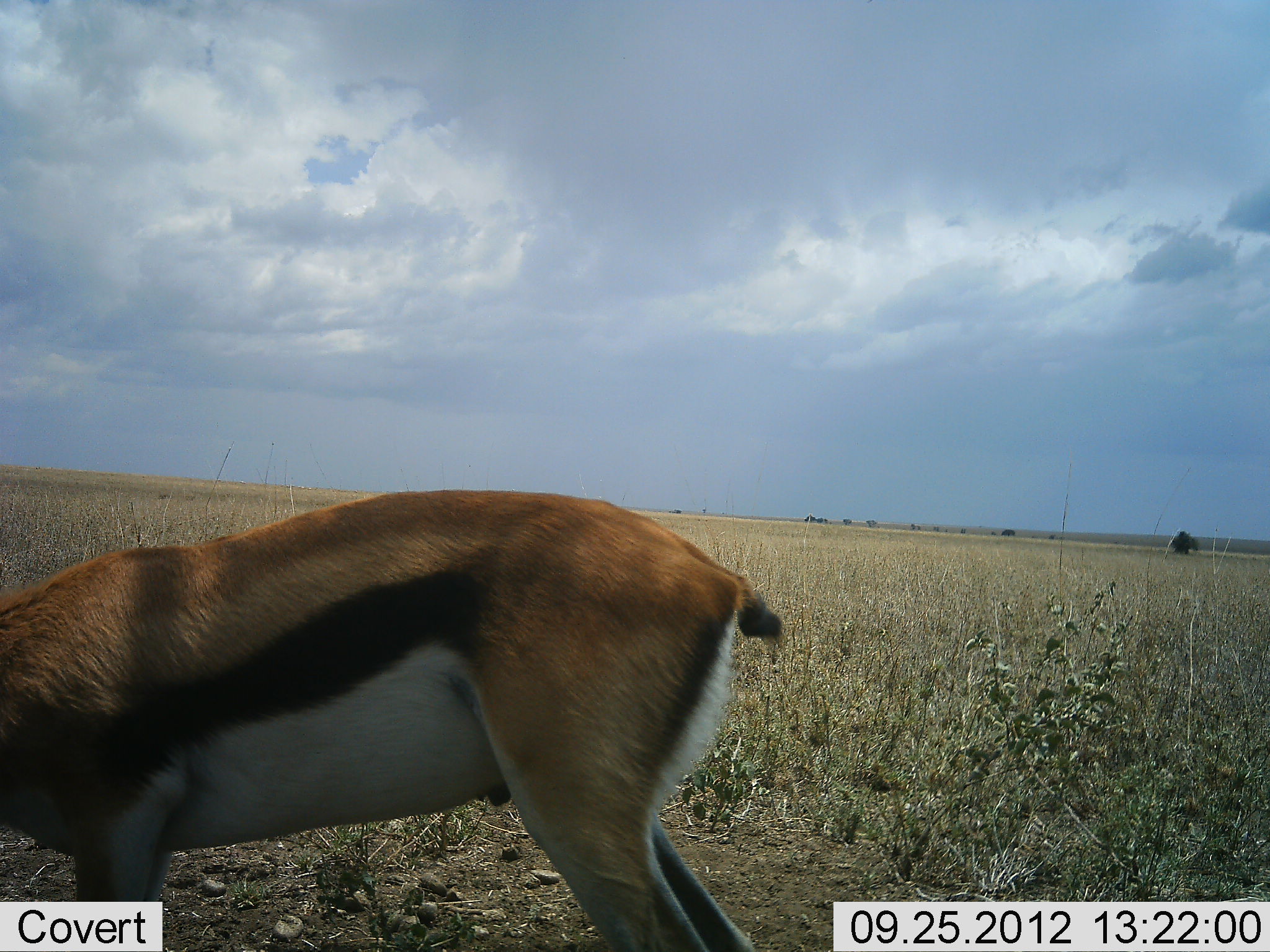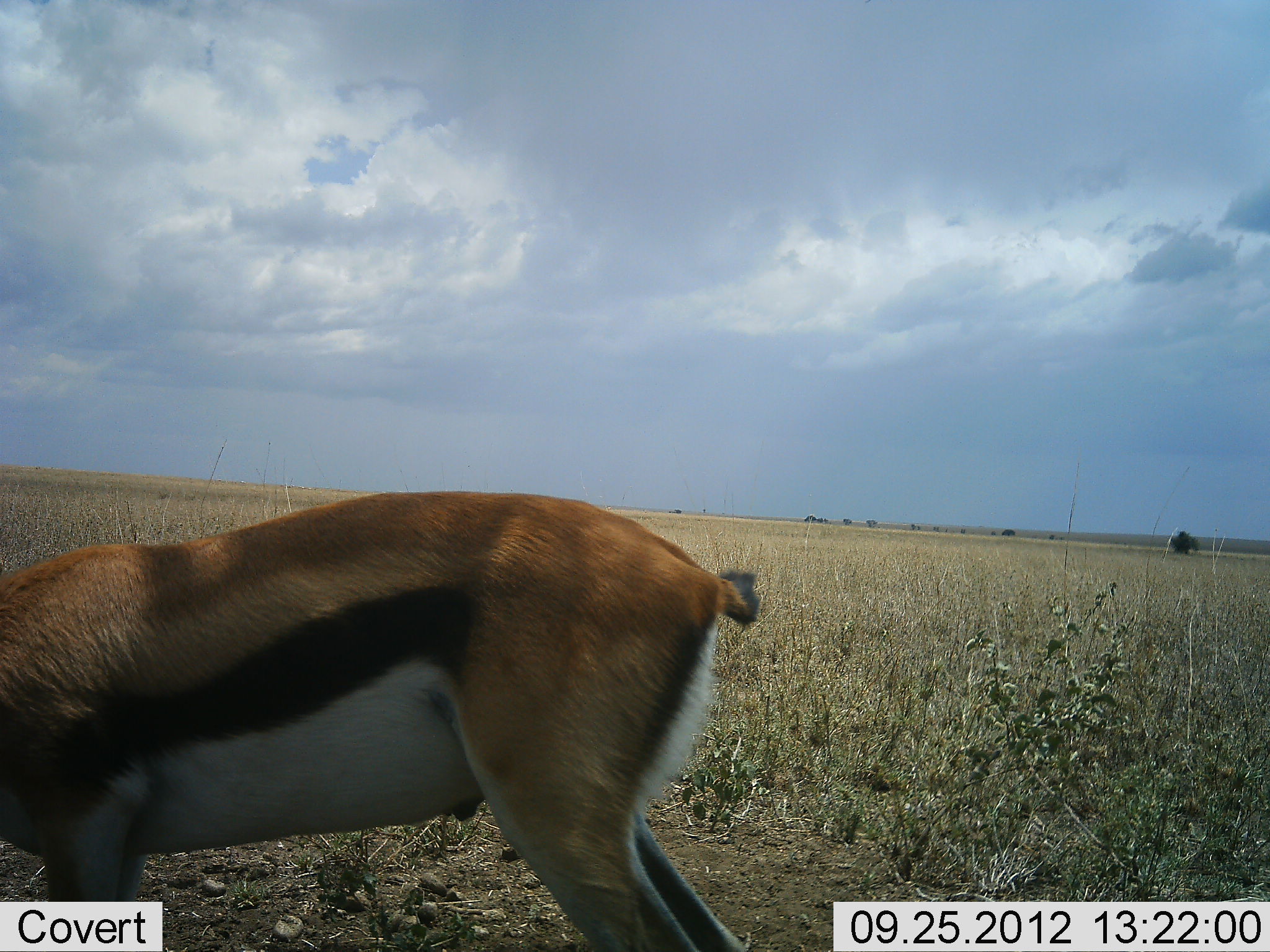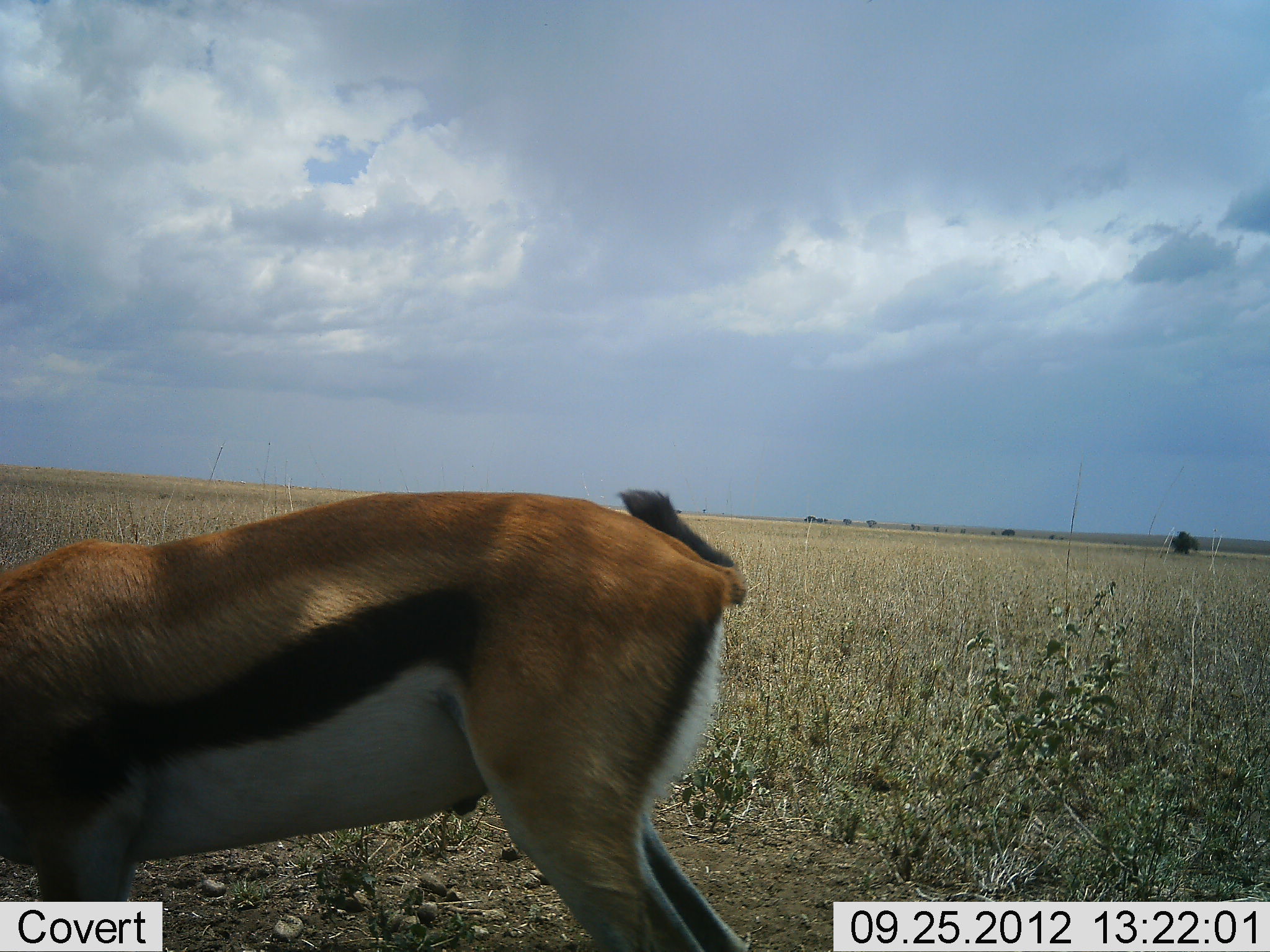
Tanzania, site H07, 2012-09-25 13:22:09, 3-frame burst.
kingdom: Animalia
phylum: Chordata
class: Mammalia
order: Artiodactyla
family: Bovidae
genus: Eudorcas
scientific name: Eudorcas thomsonii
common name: thomson's gazelle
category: gazellethomsons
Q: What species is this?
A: Gazellethomsons (thomson's gazelle) (Eudorcas thomsonii).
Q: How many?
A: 1.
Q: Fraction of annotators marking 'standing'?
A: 40%.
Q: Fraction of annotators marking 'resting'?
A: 0%.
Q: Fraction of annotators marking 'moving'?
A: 0%.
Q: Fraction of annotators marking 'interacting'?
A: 0%.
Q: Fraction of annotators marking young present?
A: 0%.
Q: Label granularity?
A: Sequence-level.